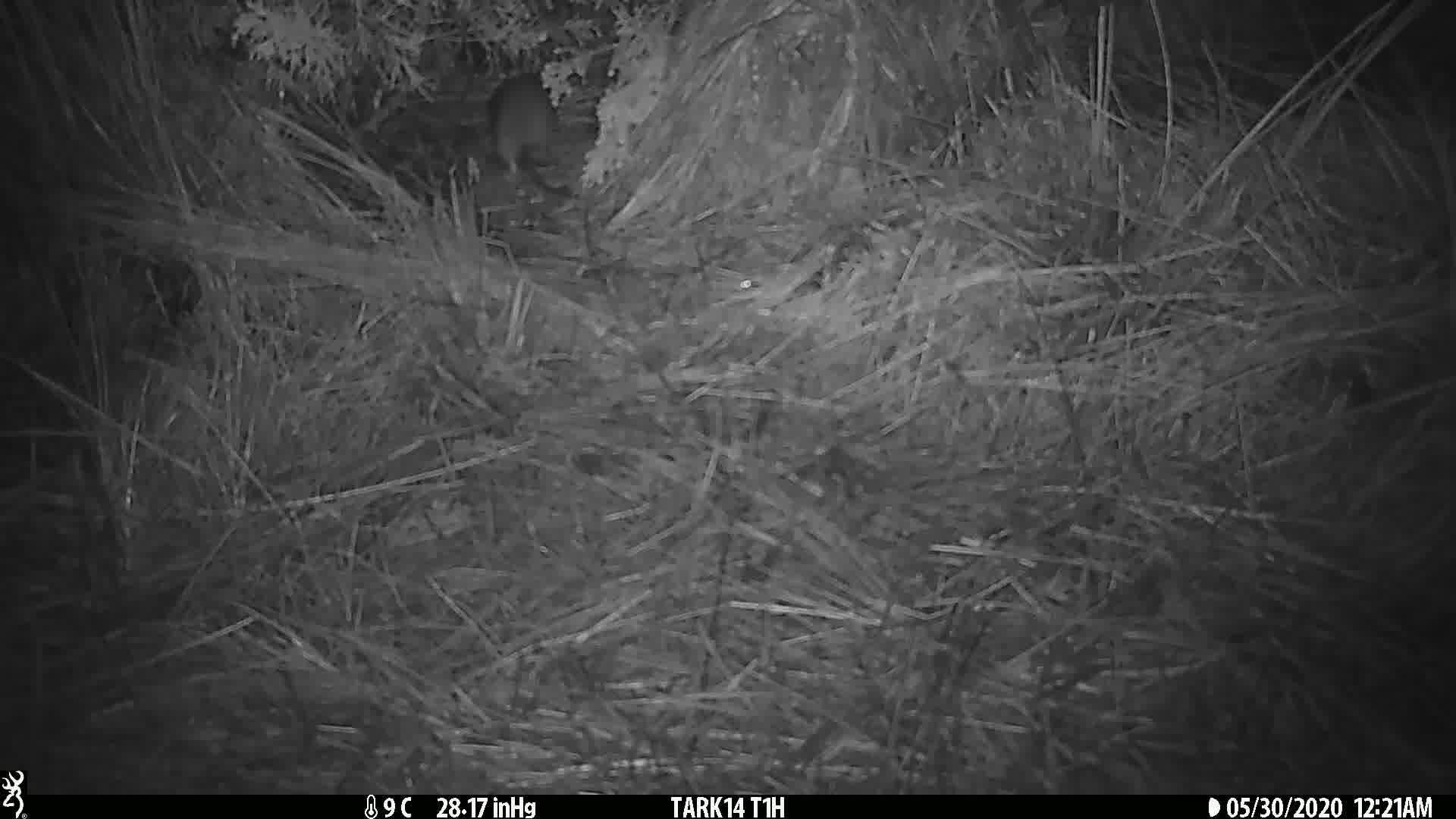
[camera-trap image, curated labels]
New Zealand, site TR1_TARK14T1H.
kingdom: Animalia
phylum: Chordata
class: Mammalia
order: Rodentia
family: Muridae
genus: Rattus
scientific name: Rattus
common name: rat